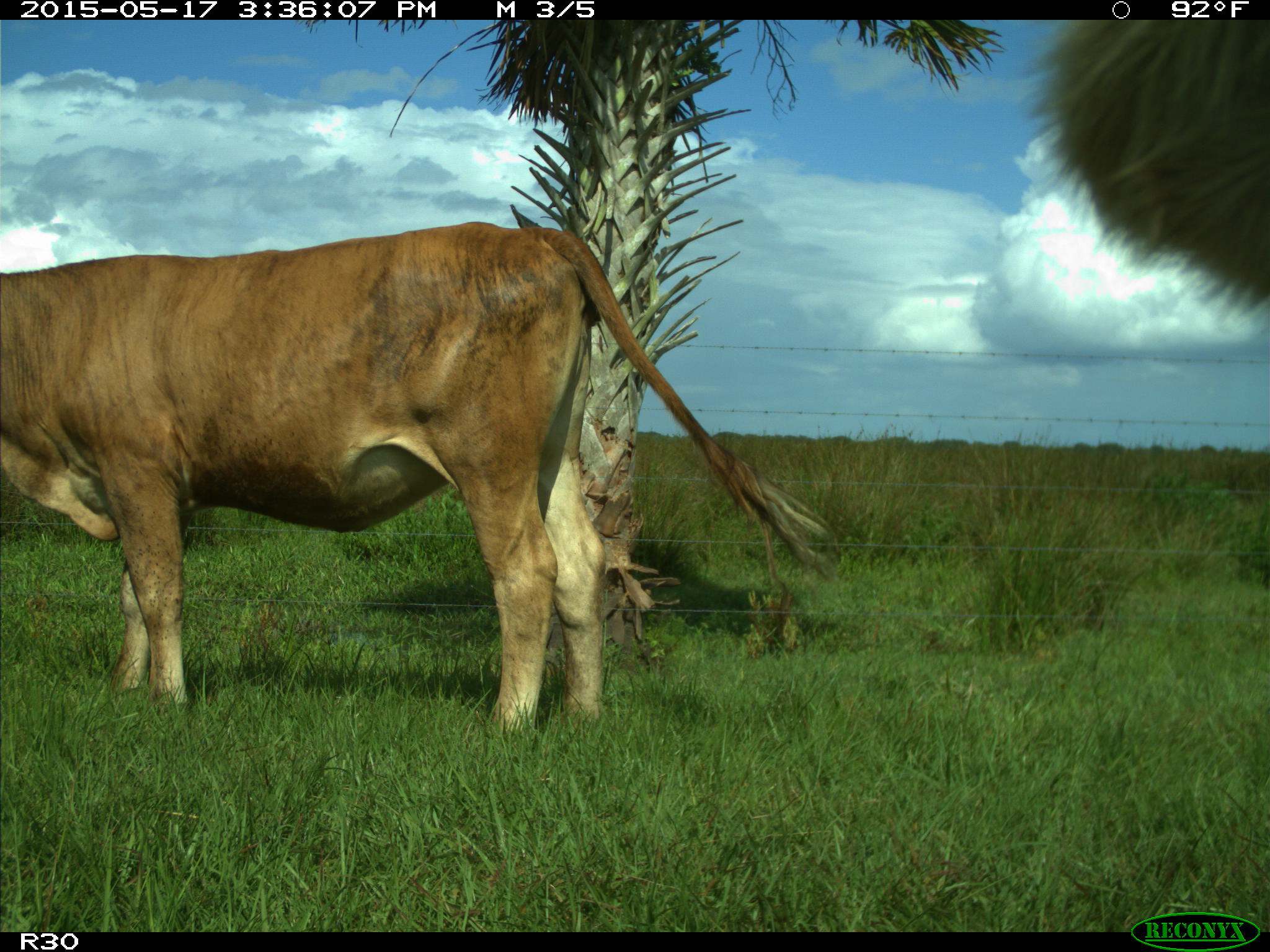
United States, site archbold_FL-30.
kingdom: Animalia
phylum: Chordata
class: Mammalia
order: Artiodactyla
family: Bovidae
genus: Bos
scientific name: Bos taurus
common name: domestic cow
Bos taurus (domestic cow).